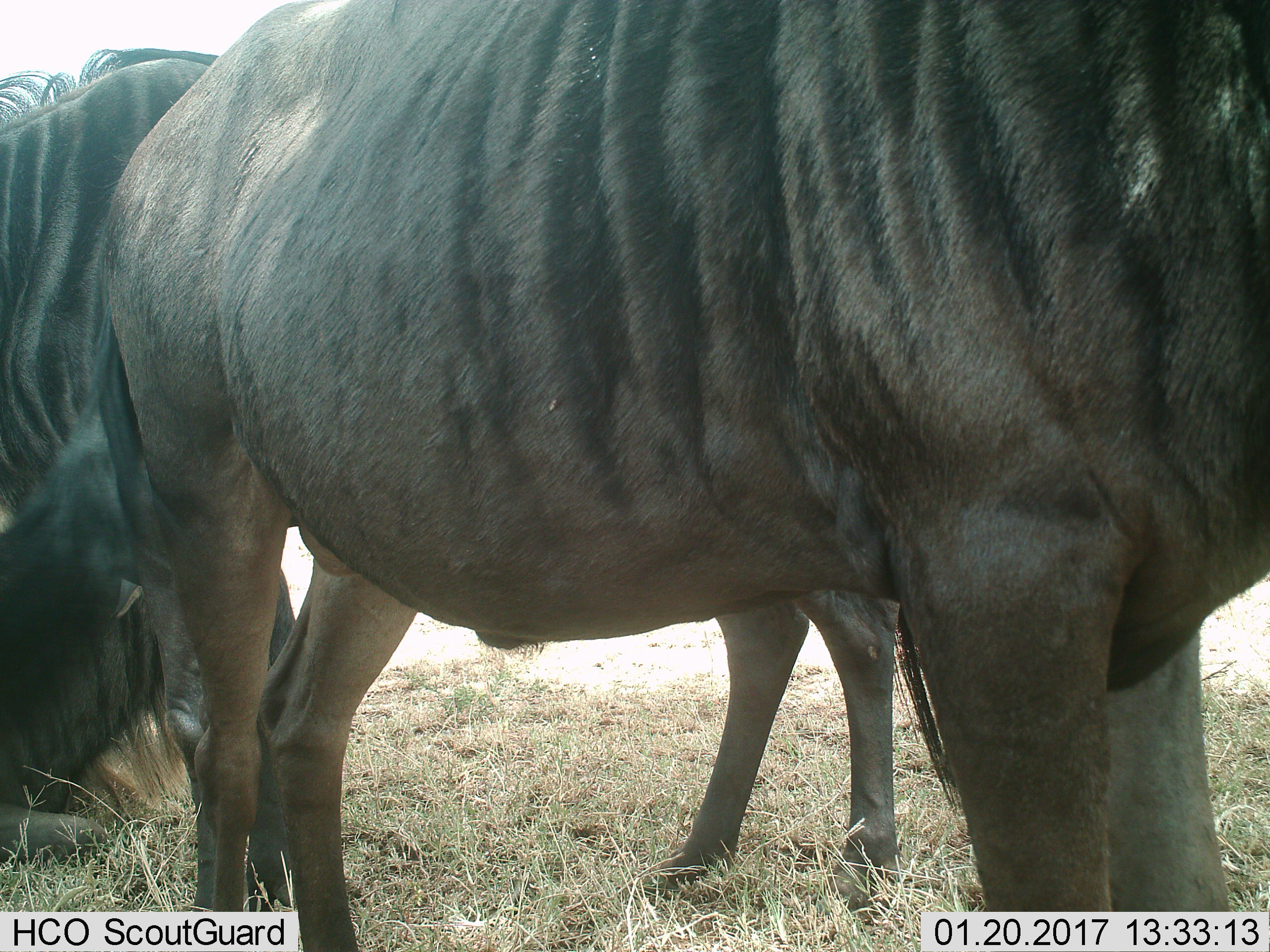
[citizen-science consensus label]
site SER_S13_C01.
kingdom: Animalia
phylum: Chordata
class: Mammalia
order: Artiodactyla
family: Bovidae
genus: Connochaetes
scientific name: Connochaetes taurinus taurinus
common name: blue wildebeest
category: wildebeestblue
Wildebeestblue (blue wildebeest) (Connochaetes taurinus taurinus), count 3. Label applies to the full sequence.